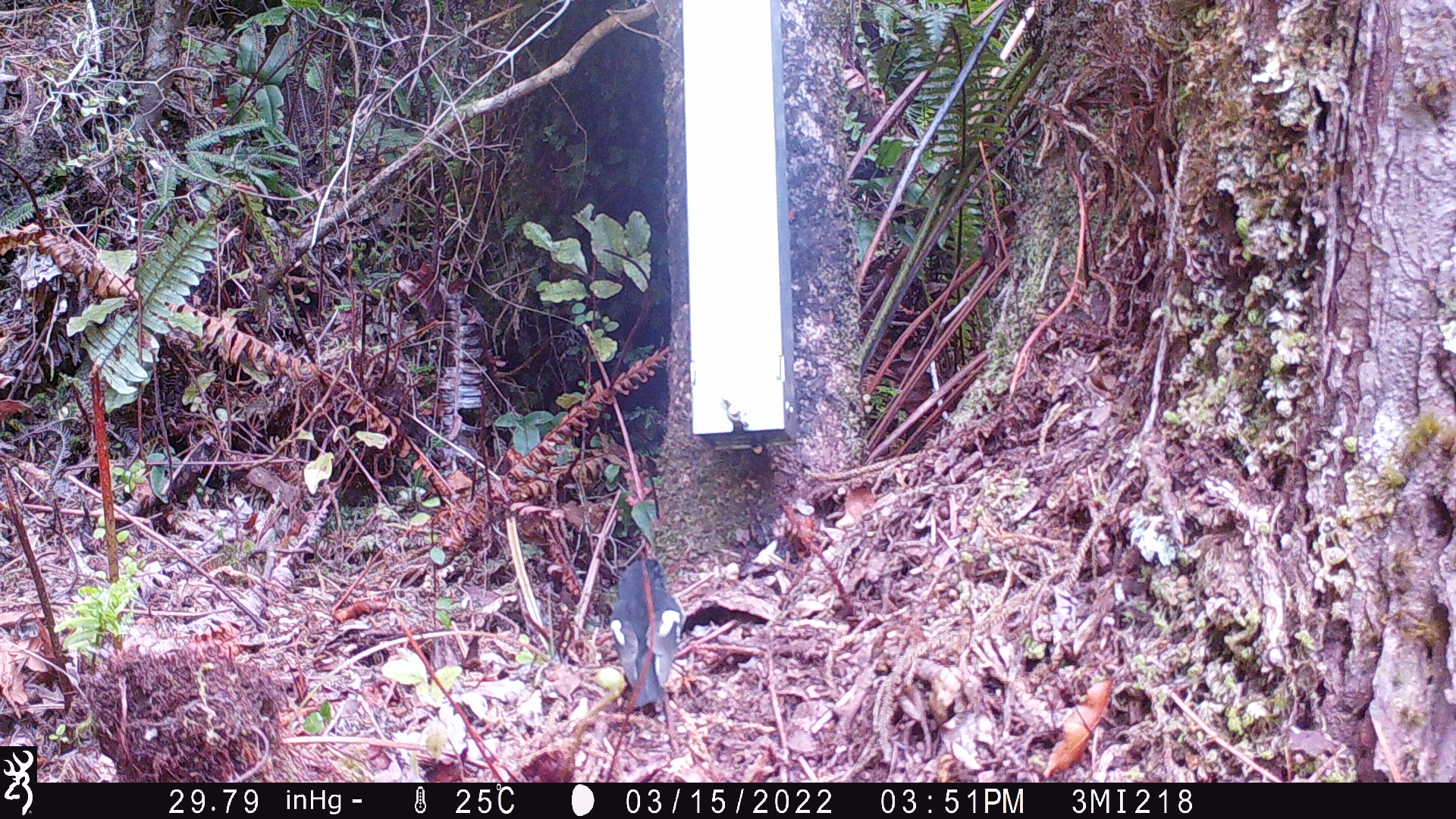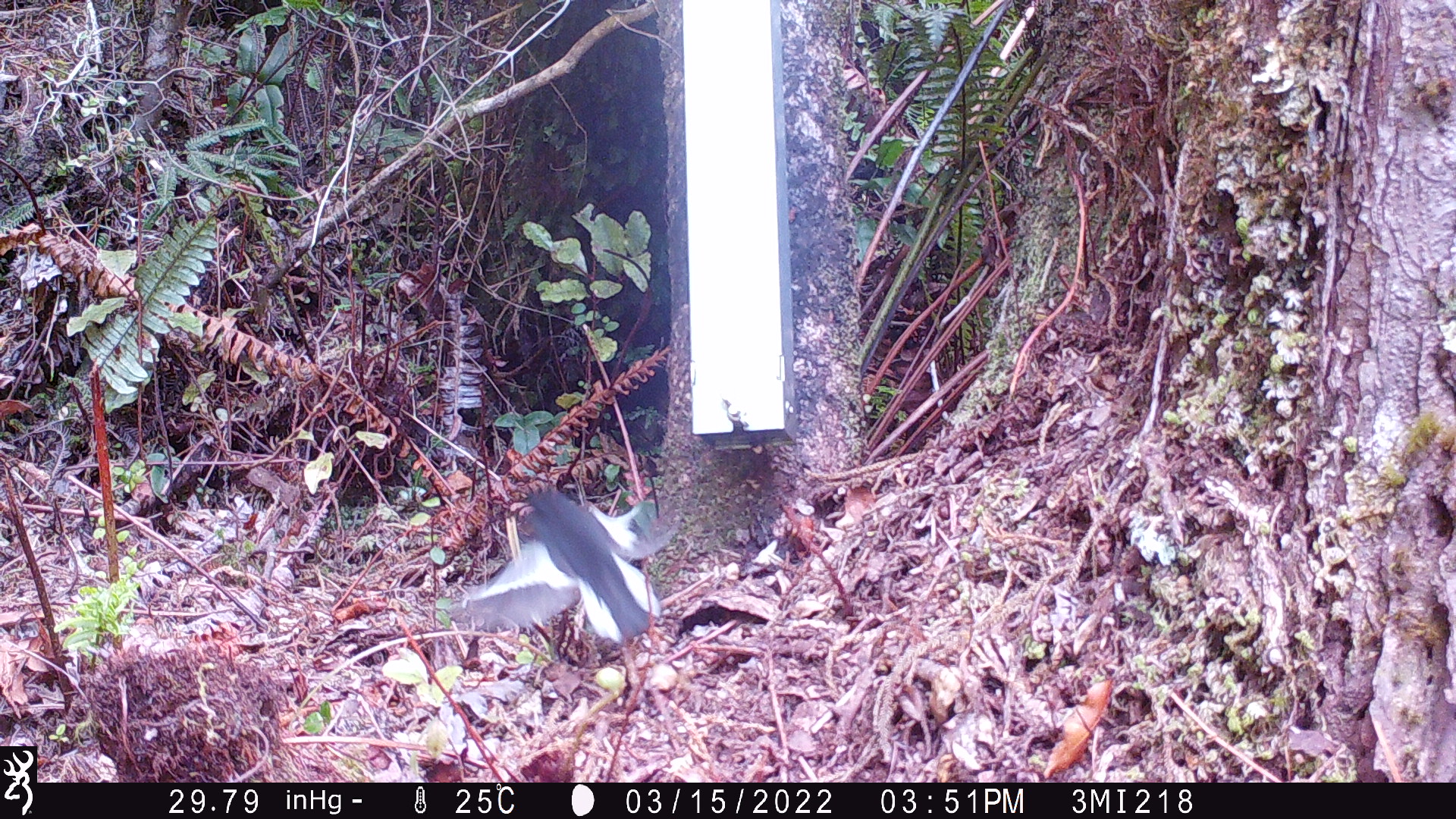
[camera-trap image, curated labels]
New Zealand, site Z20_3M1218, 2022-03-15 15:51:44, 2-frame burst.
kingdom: Animalia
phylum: Chordata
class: Aves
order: Passeriformes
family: Petroicidae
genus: Petroica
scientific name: Petroica macrocephala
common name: tomtit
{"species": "tomtit (Petroica macrocephala)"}